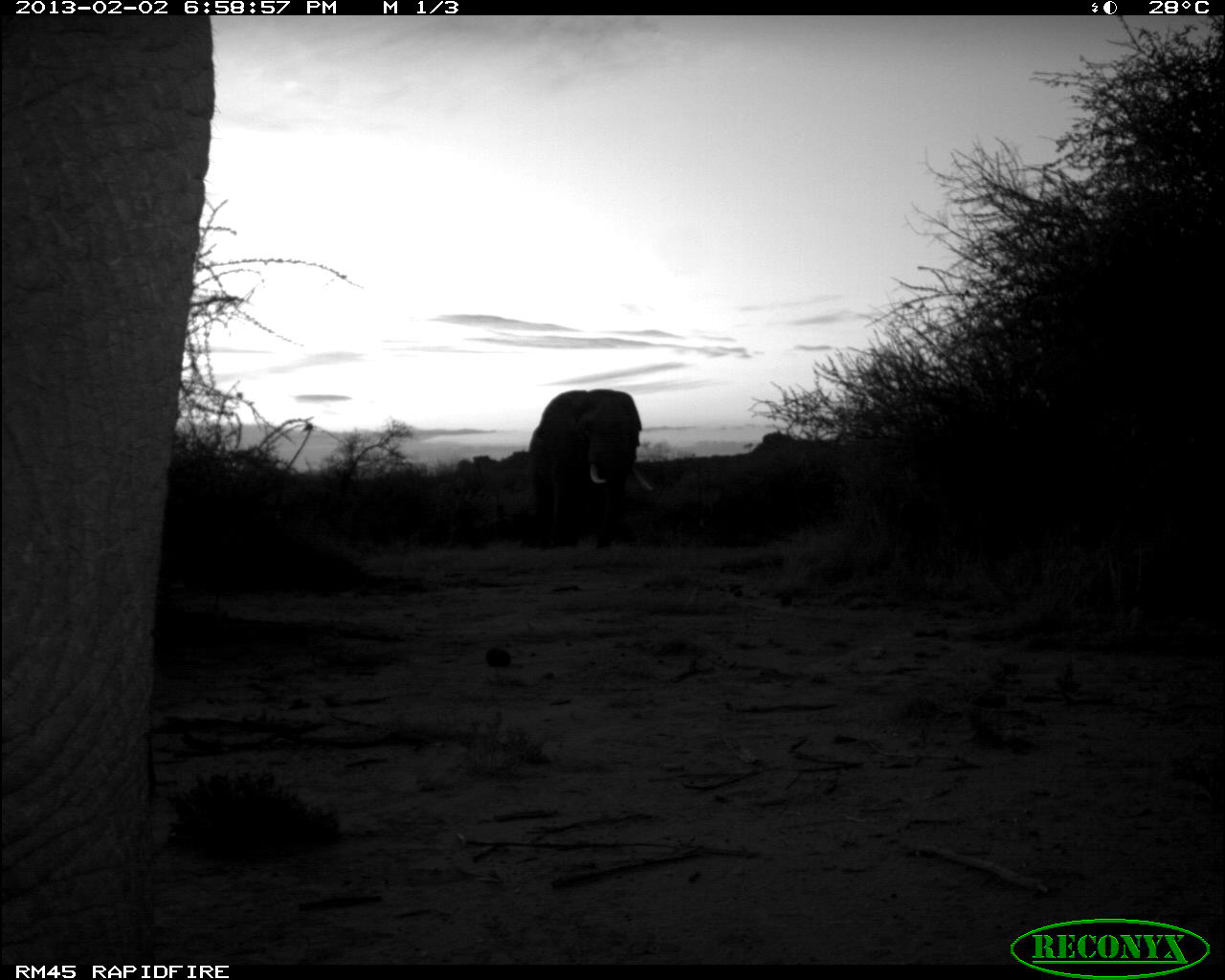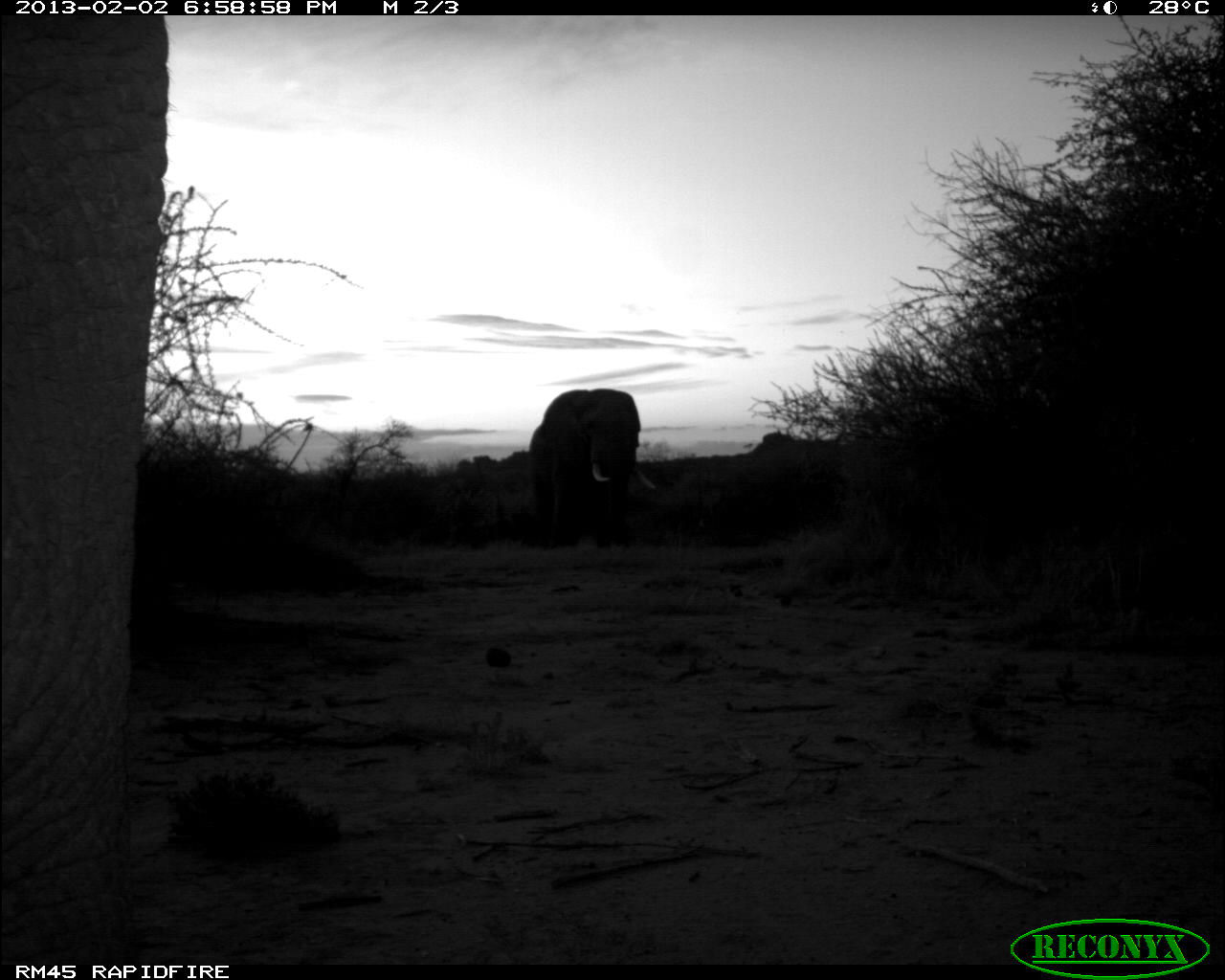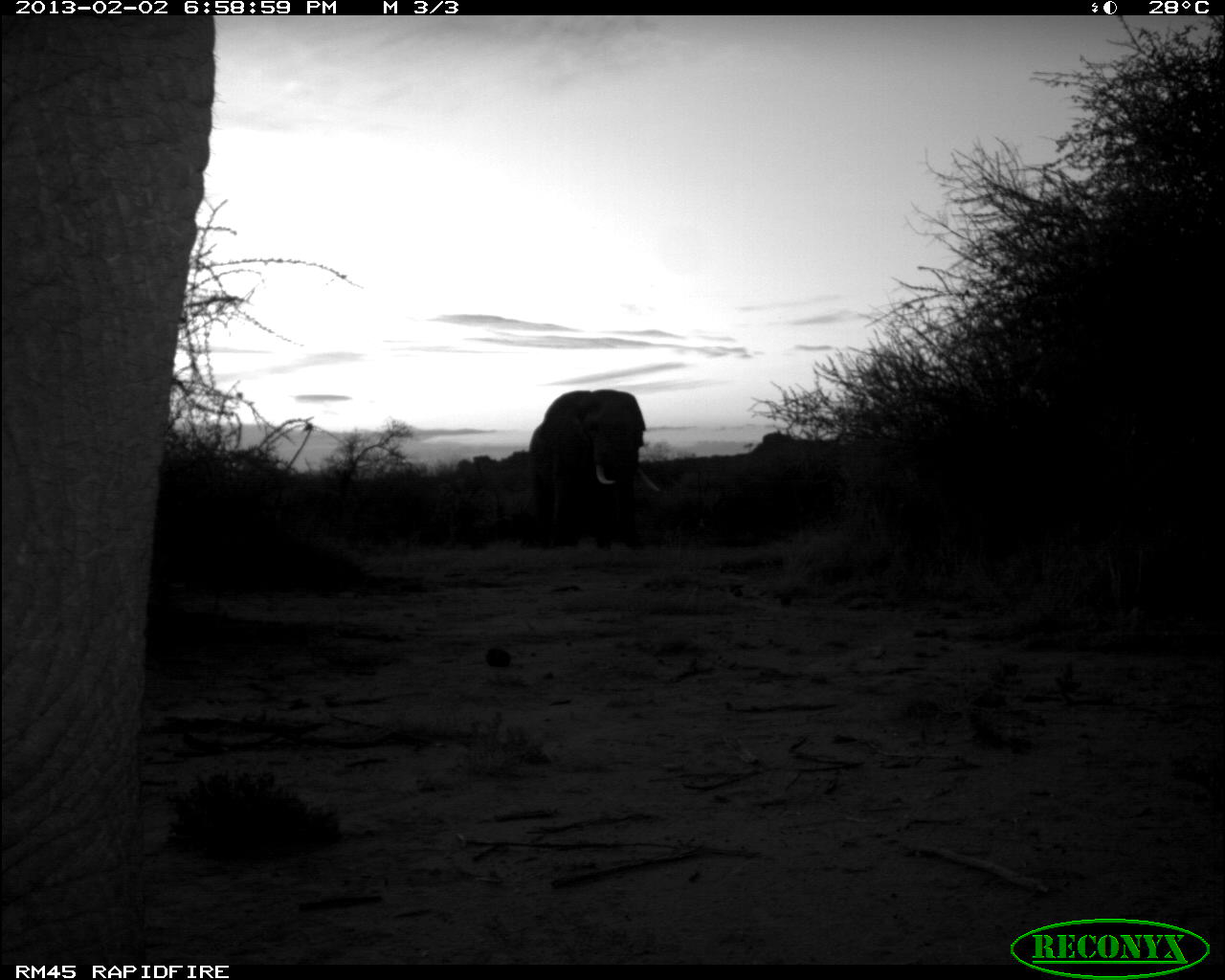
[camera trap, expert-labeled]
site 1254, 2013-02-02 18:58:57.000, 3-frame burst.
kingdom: Animalia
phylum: Chordata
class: Mammalia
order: Proboscidea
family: Elephantidae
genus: Loxodonta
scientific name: Loxodonta africana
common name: african bush elephant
Loxodonta africana (african bush elephant), count 2.